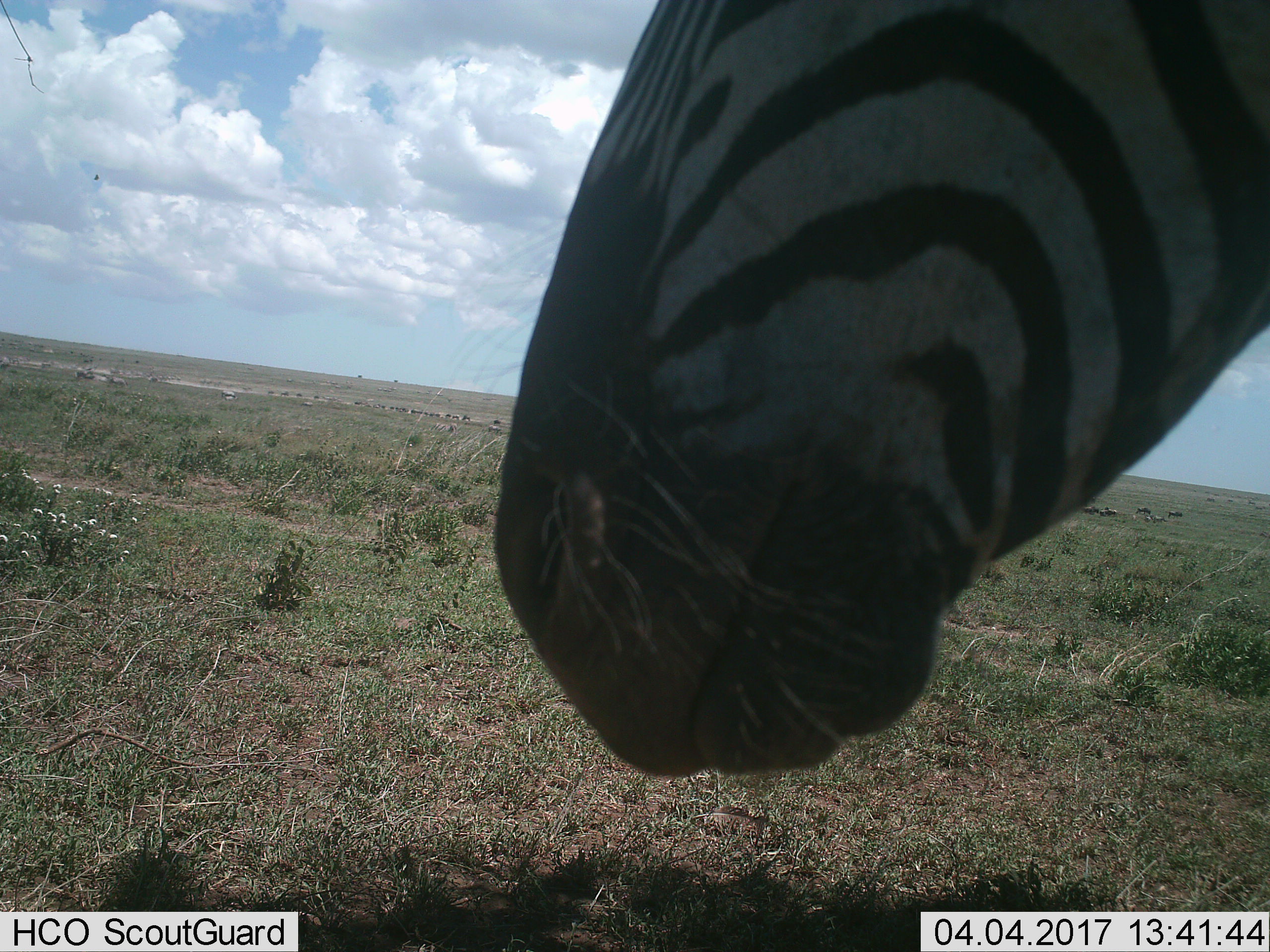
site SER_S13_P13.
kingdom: Animalia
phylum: Chordata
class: Mammalia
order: Perissodactyla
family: Equidae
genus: Equus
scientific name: Equus quagga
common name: plains zebra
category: zebraplains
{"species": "zebraplains (plains zebra) (Equus quagga)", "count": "1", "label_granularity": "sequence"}